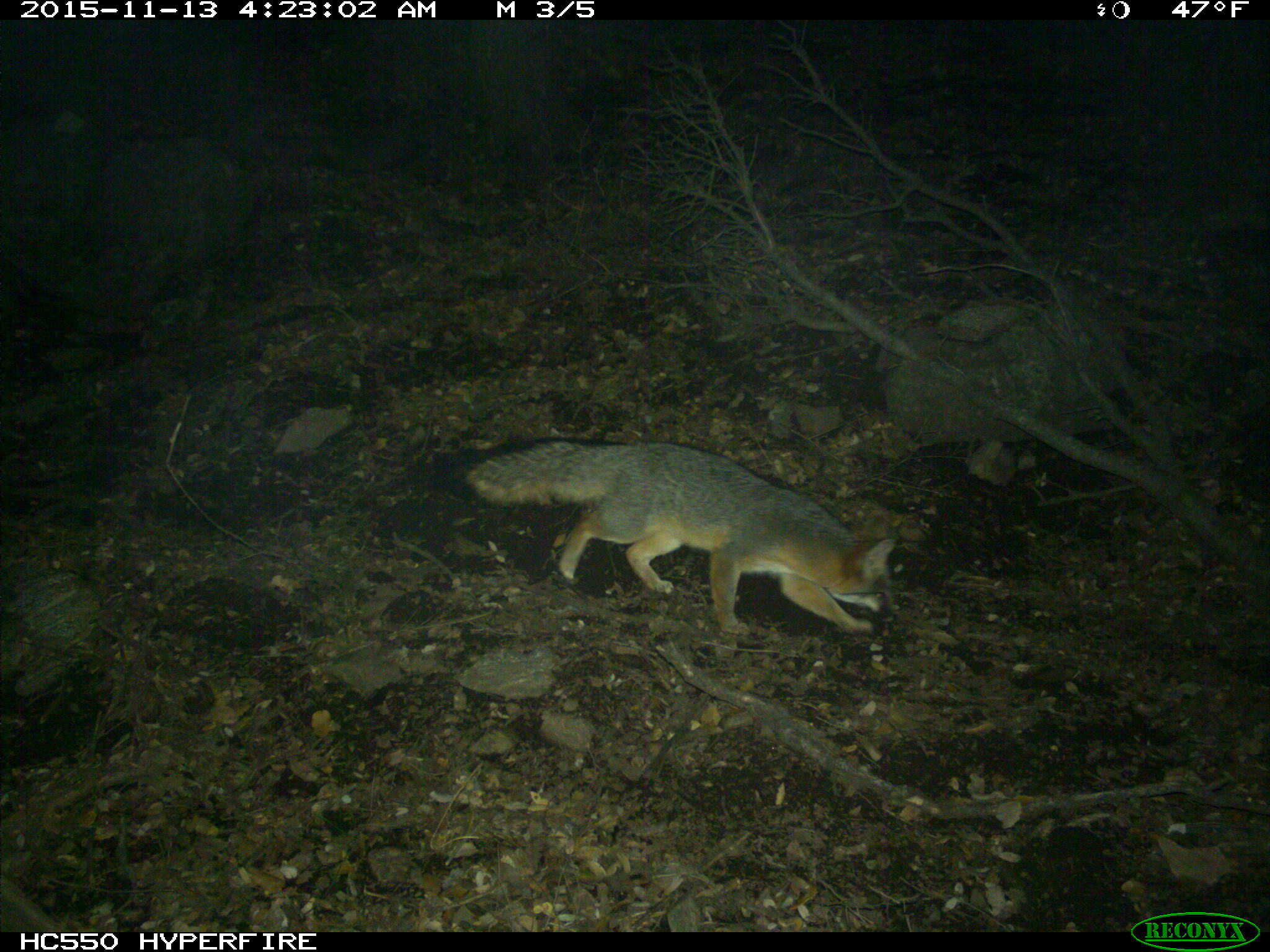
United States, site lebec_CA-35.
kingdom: Animalia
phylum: Chordata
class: Mammalia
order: Carnivora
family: Canidae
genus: Urocyon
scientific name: Urocyon cinereoargenteus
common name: gray fox